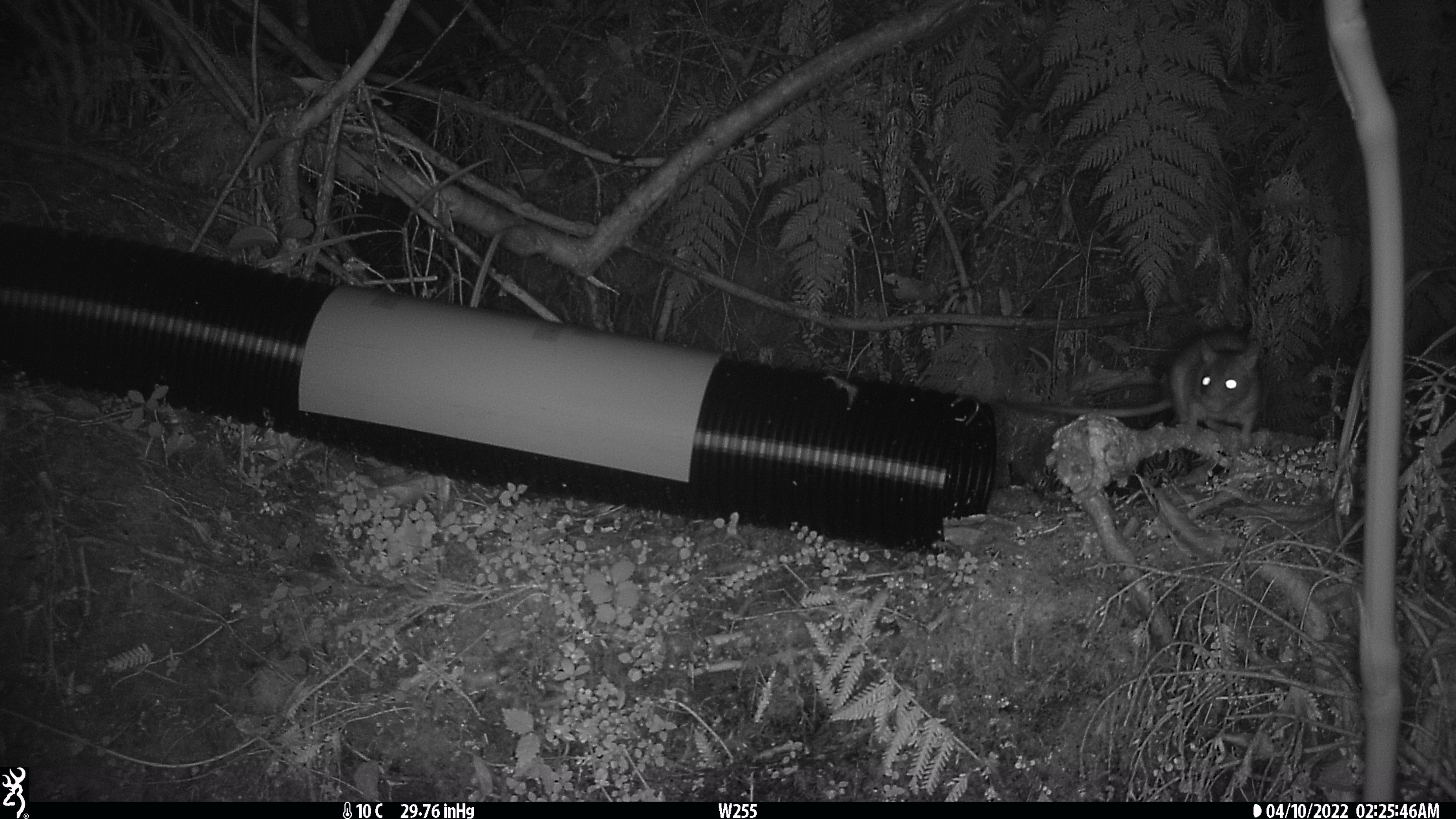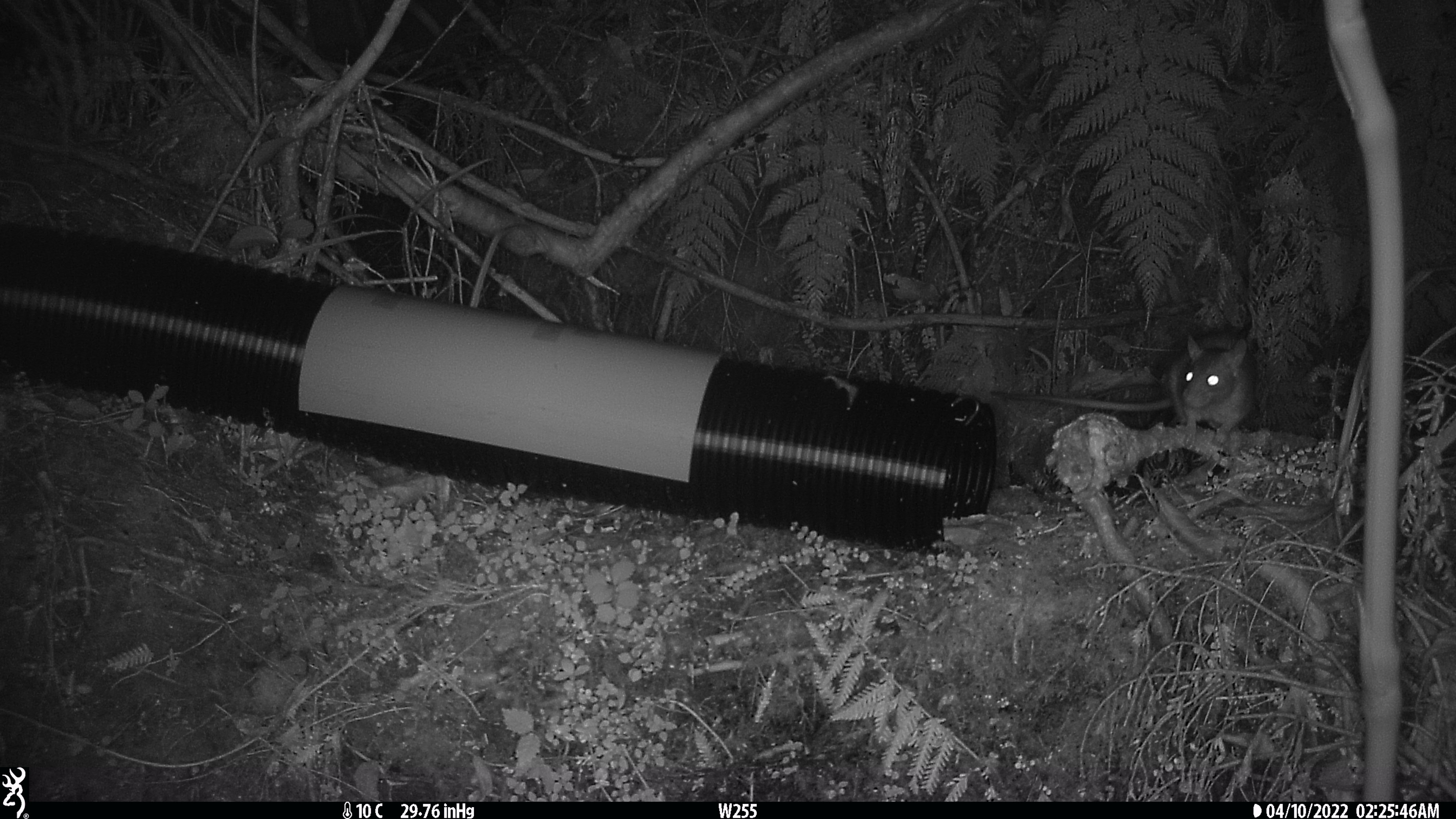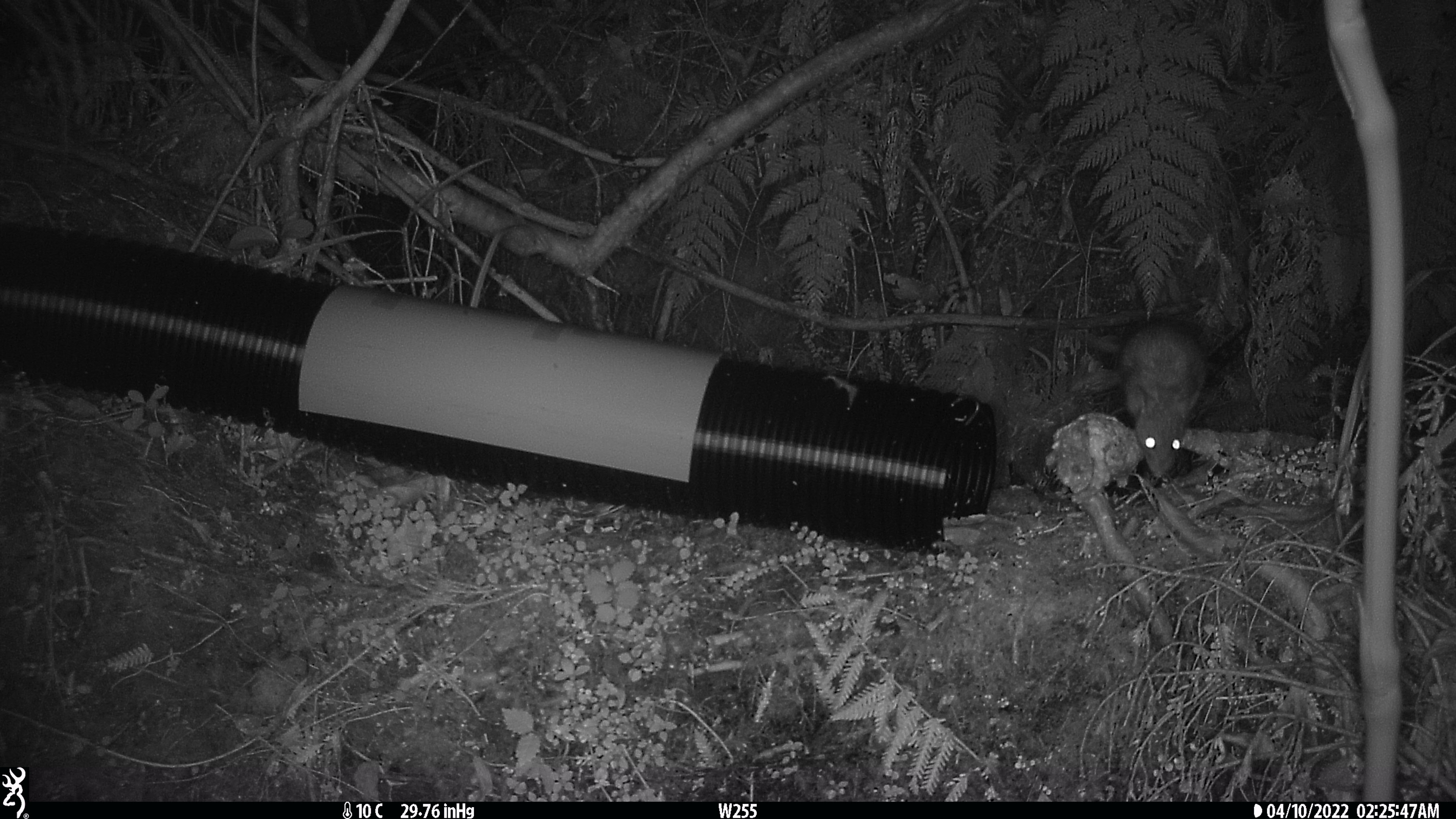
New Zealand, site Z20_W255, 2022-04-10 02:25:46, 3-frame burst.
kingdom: Animalia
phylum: Chordata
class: Mammalia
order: Rodentia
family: Muridae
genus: Rattus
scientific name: Rattus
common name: rat